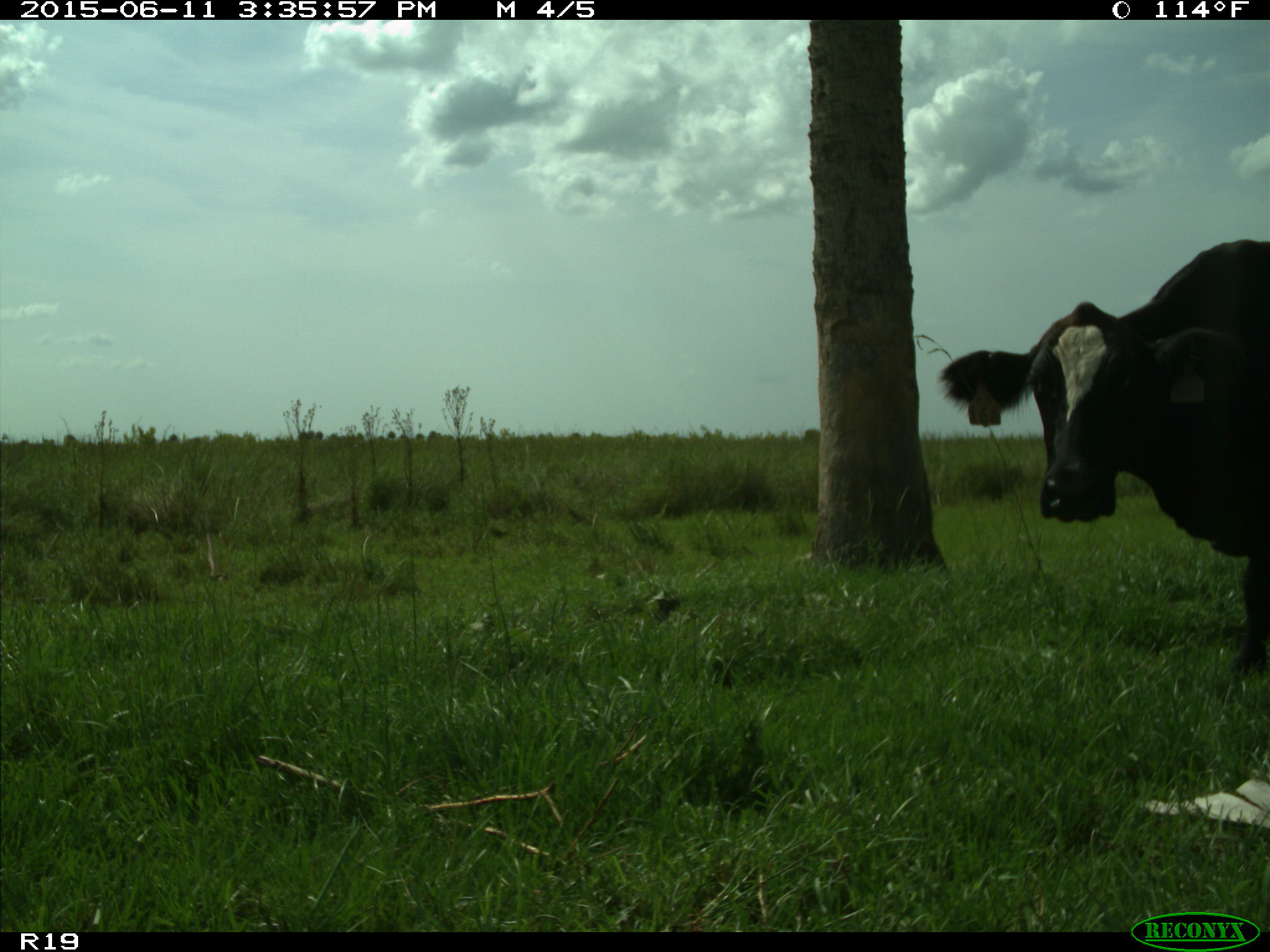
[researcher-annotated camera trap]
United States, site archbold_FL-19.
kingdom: Animalia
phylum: Chordata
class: Mammalia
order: Artiodactyla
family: Bovidae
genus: Bos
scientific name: Bos taurus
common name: domestic cow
Bos taurus (domestic cow).